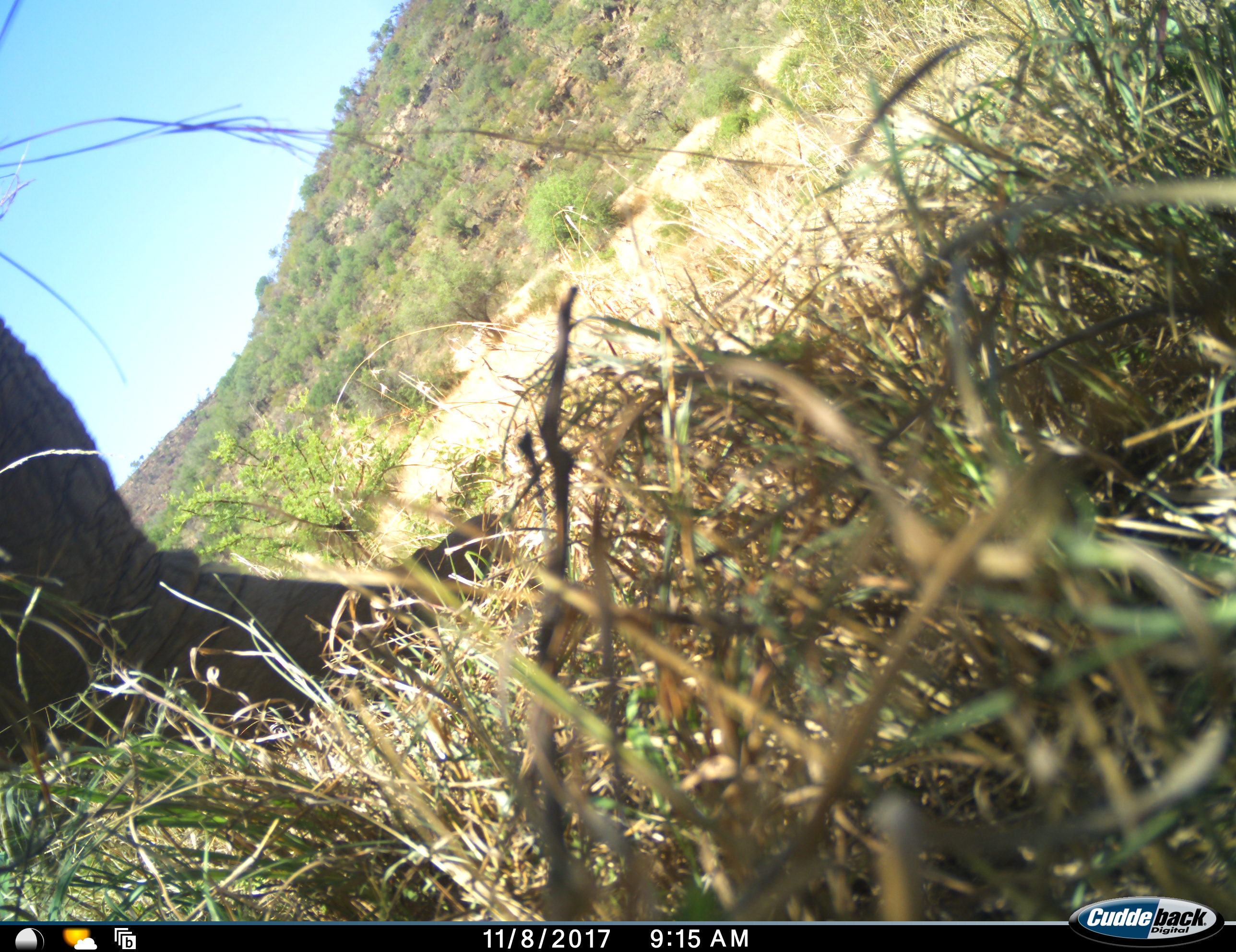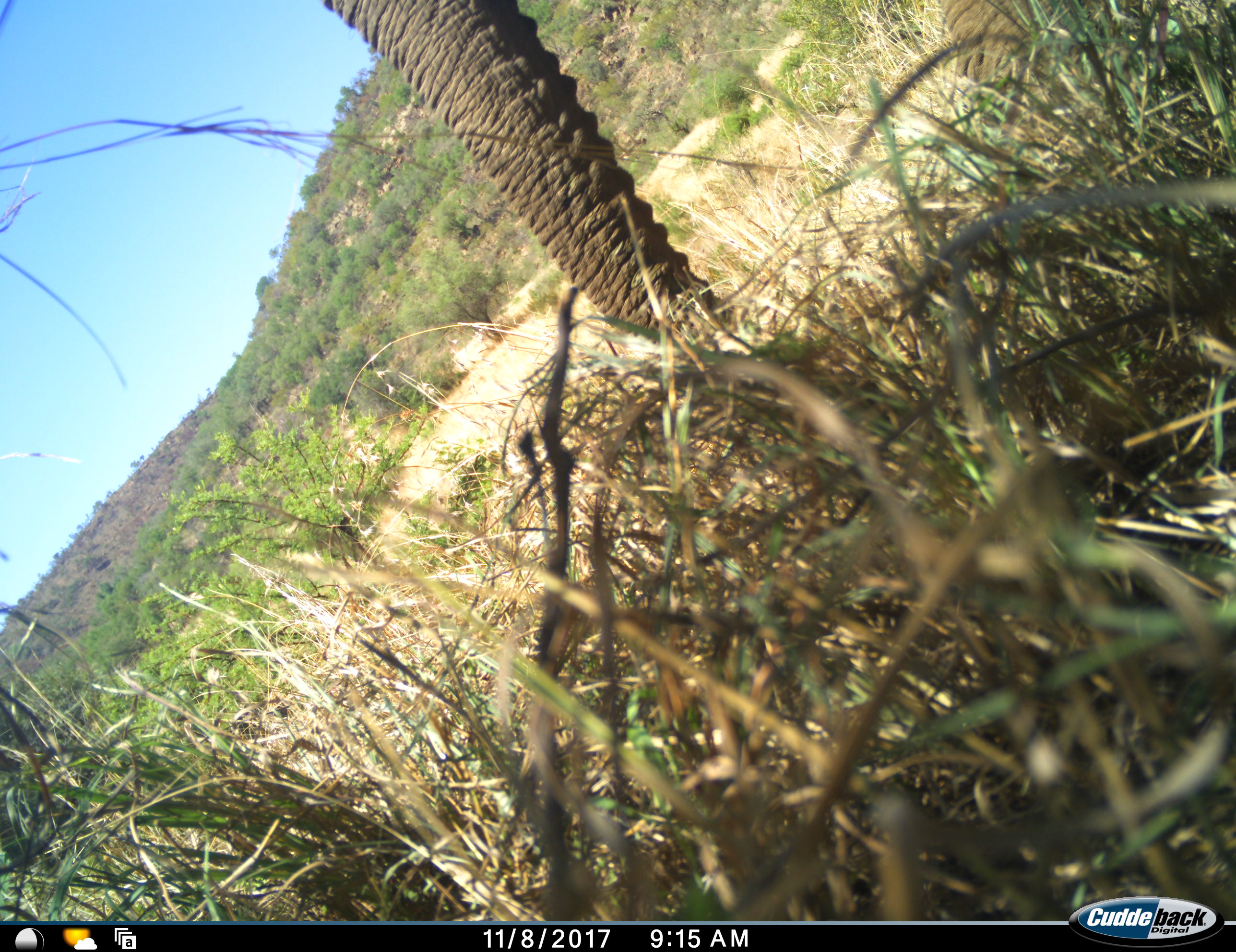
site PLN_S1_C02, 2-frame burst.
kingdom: Animalia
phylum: Chordata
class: Mammalia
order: Proboscidea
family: Elephantidae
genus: Loxodonta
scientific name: Loxodonta africana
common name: african bush elephant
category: elephant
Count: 1.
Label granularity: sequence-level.